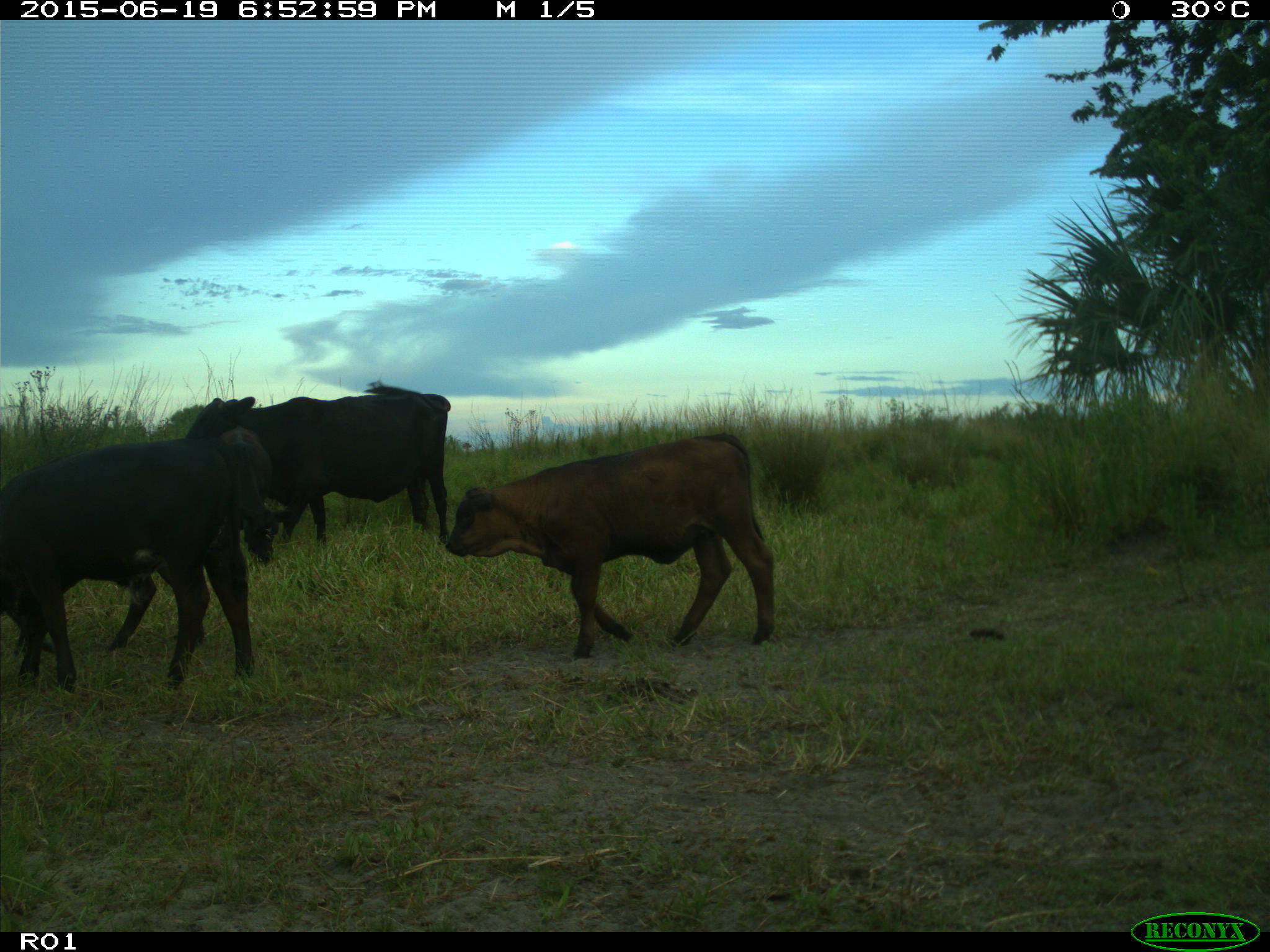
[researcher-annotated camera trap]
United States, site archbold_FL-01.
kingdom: Animalia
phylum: Chordata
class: Mammalia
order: Artiodactyla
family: Bovidae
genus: Bos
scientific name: Bos taurus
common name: domestic cow